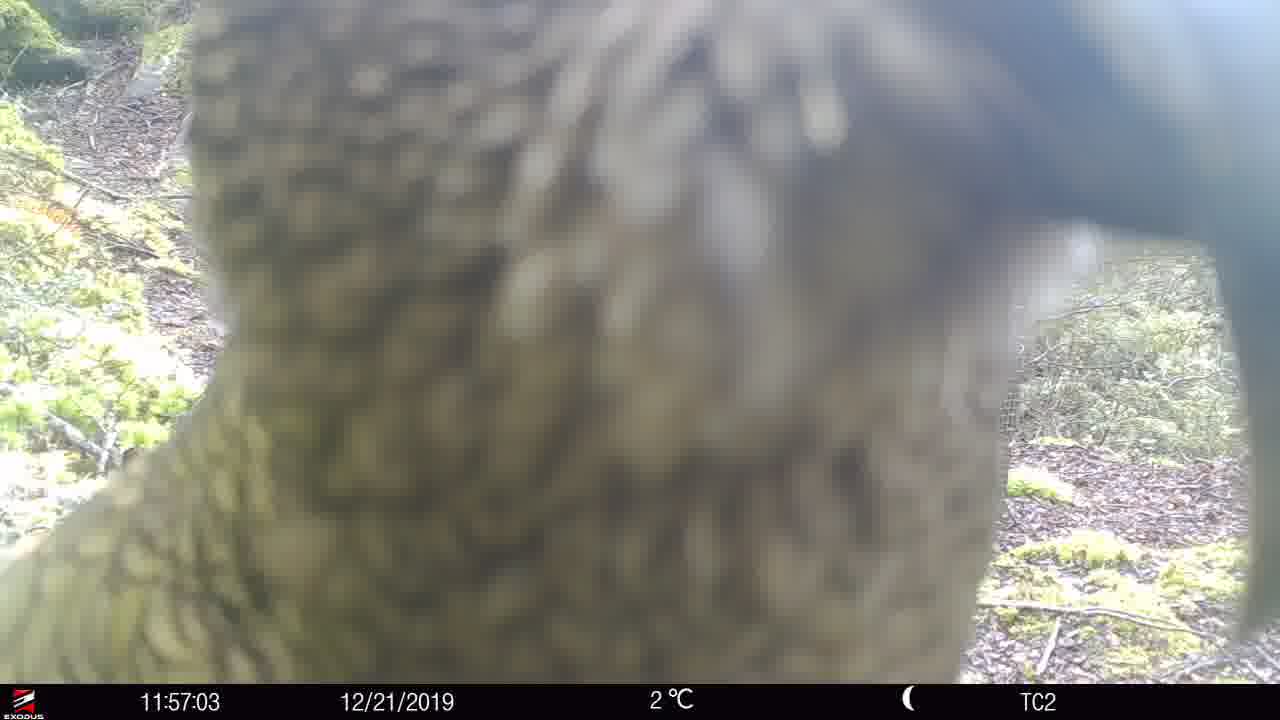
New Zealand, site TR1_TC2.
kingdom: Animalia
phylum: Chordata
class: Aves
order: Psittaciformes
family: Strigopidae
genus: Nestor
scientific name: Nestor notabilis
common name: kea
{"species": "kea (Nestor notabilis)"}